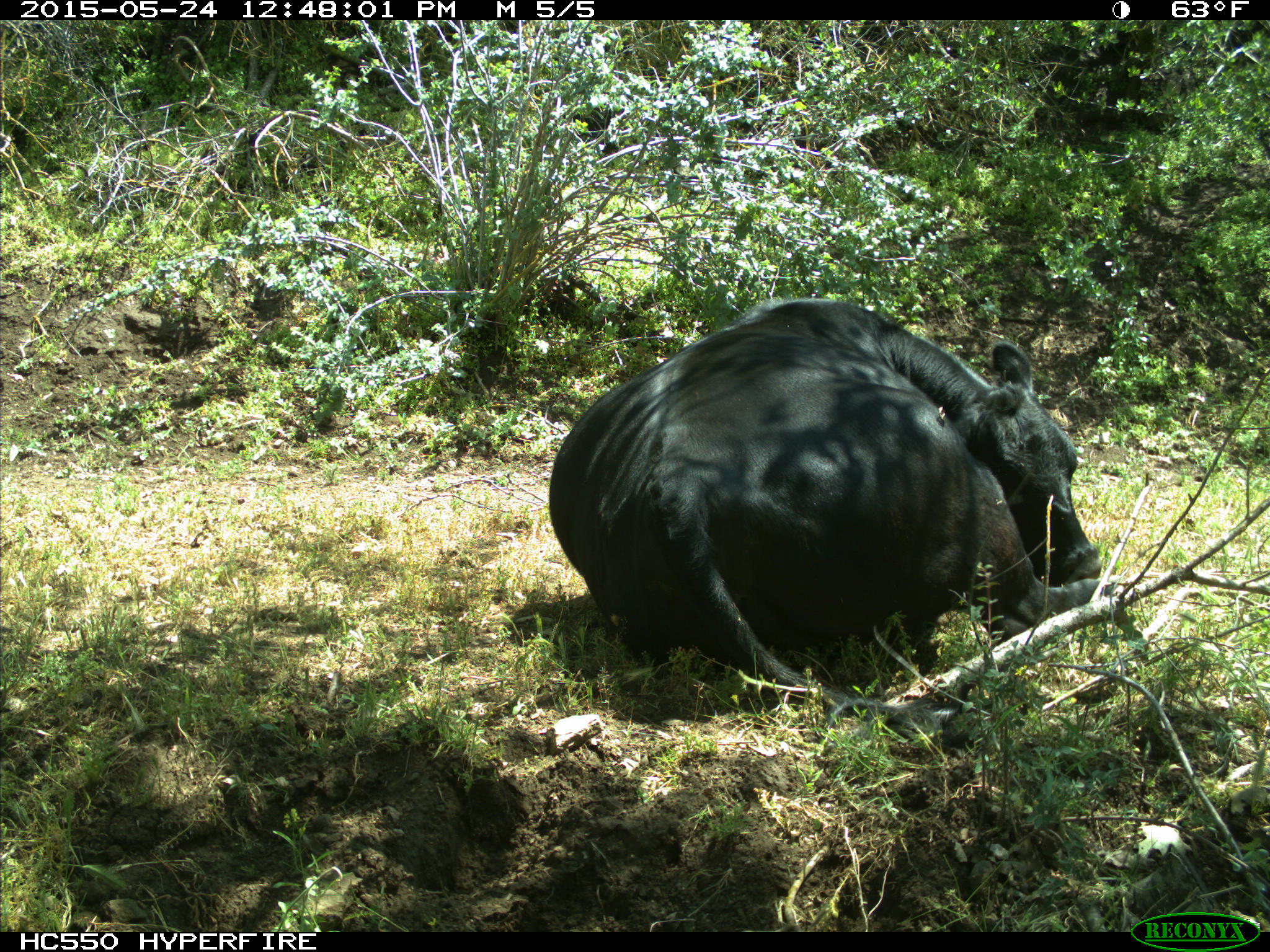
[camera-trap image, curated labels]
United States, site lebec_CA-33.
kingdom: Animalia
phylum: Chordata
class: Mammalia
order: Artiodactyla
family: Bovidae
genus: Bos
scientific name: Bos taurus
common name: domestic cow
Bos taurus (domestic cow).